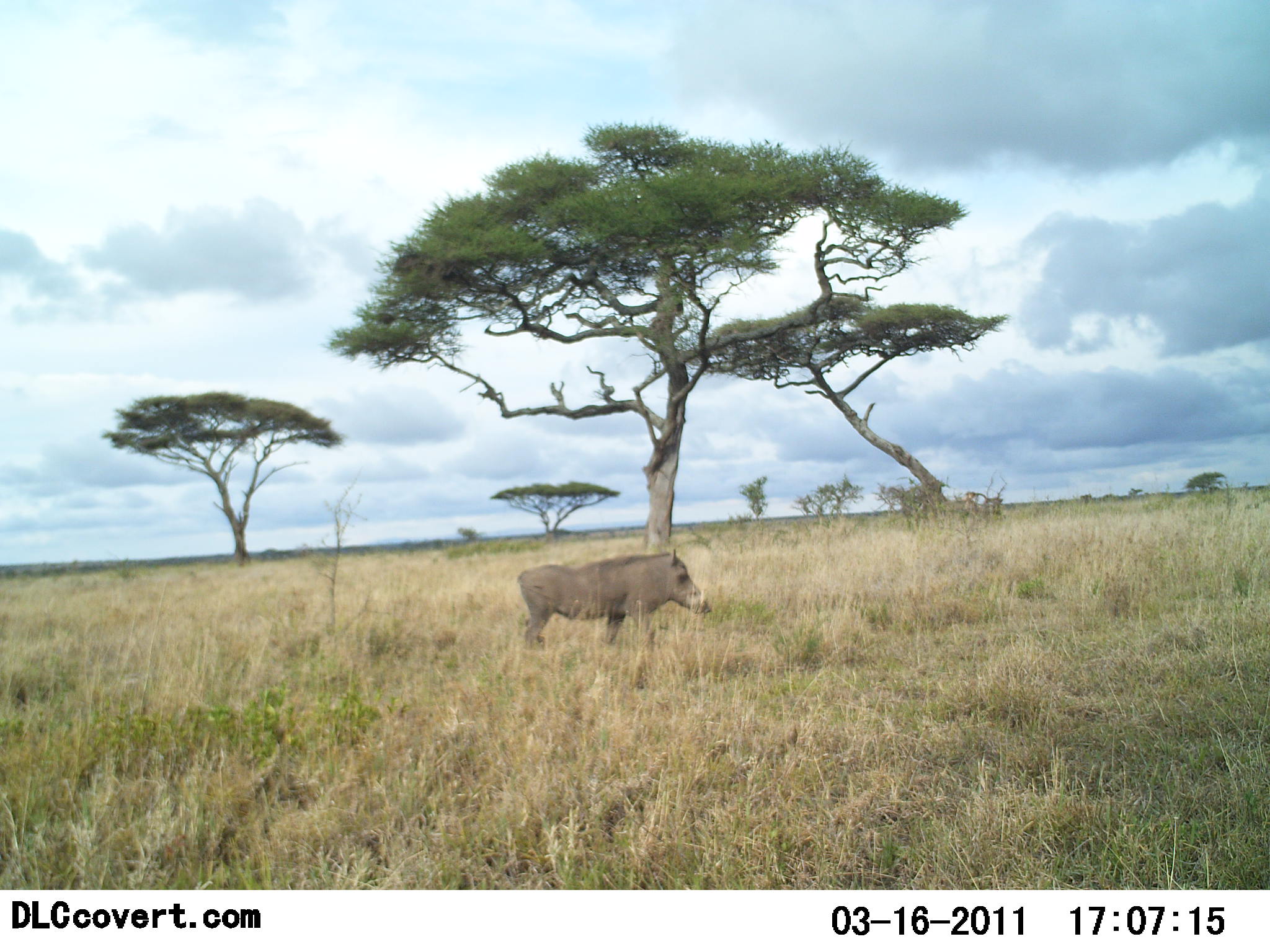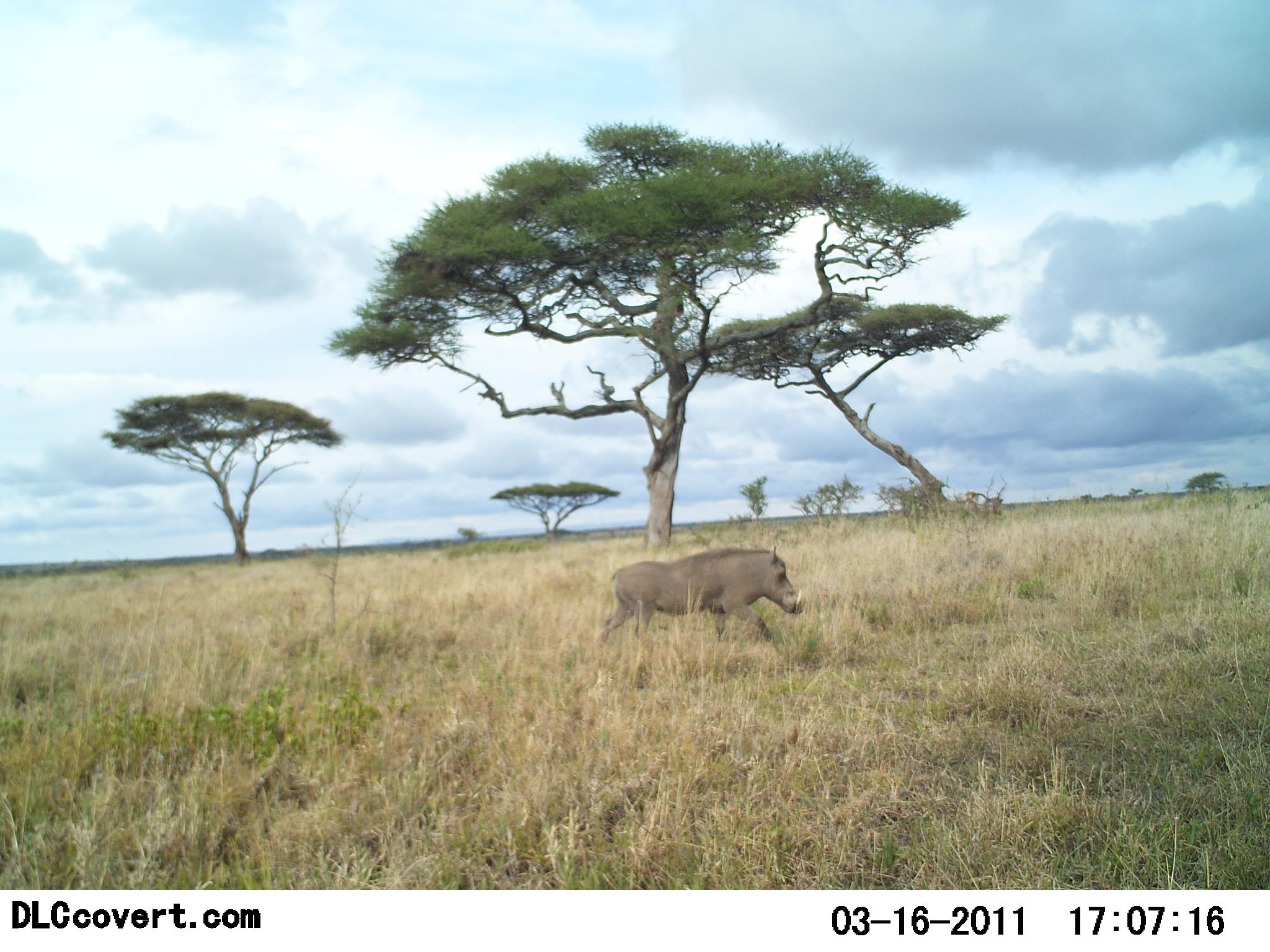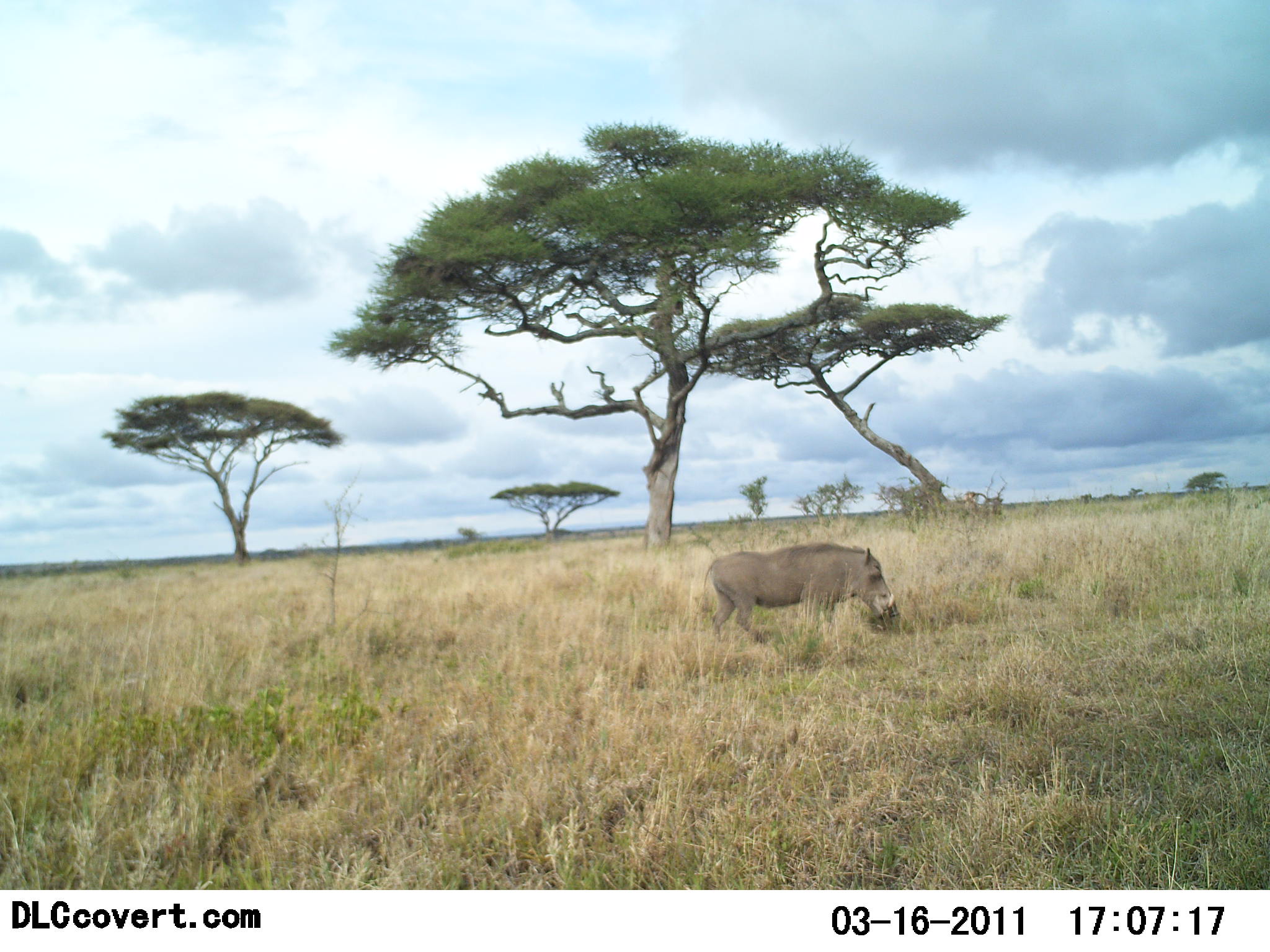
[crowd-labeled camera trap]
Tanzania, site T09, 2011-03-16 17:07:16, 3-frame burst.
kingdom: Animalia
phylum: Chordata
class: Mammalia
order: Artiodactyla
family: Suidae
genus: Phacochoerus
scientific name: Phacochoerus africanus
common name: warthog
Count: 1.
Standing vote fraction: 18%.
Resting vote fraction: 9%.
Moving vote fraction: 82%.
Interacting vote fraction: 0%.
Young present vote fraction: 0%.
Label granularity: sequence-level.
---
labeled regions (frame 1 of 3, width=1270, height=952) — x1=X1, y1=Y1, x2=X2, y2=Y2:
animal: x1=517, y1=547, x2=711, y2=658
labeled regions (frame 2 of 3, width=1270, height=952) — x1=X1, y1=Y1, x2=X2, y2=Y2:
animal: x1=595, y1=547, x2=804, y2=662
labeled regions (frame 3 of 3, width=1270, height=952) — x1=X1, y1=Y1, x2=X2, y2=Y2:
animal: x1=702, y1=541, x2=901, y2=646